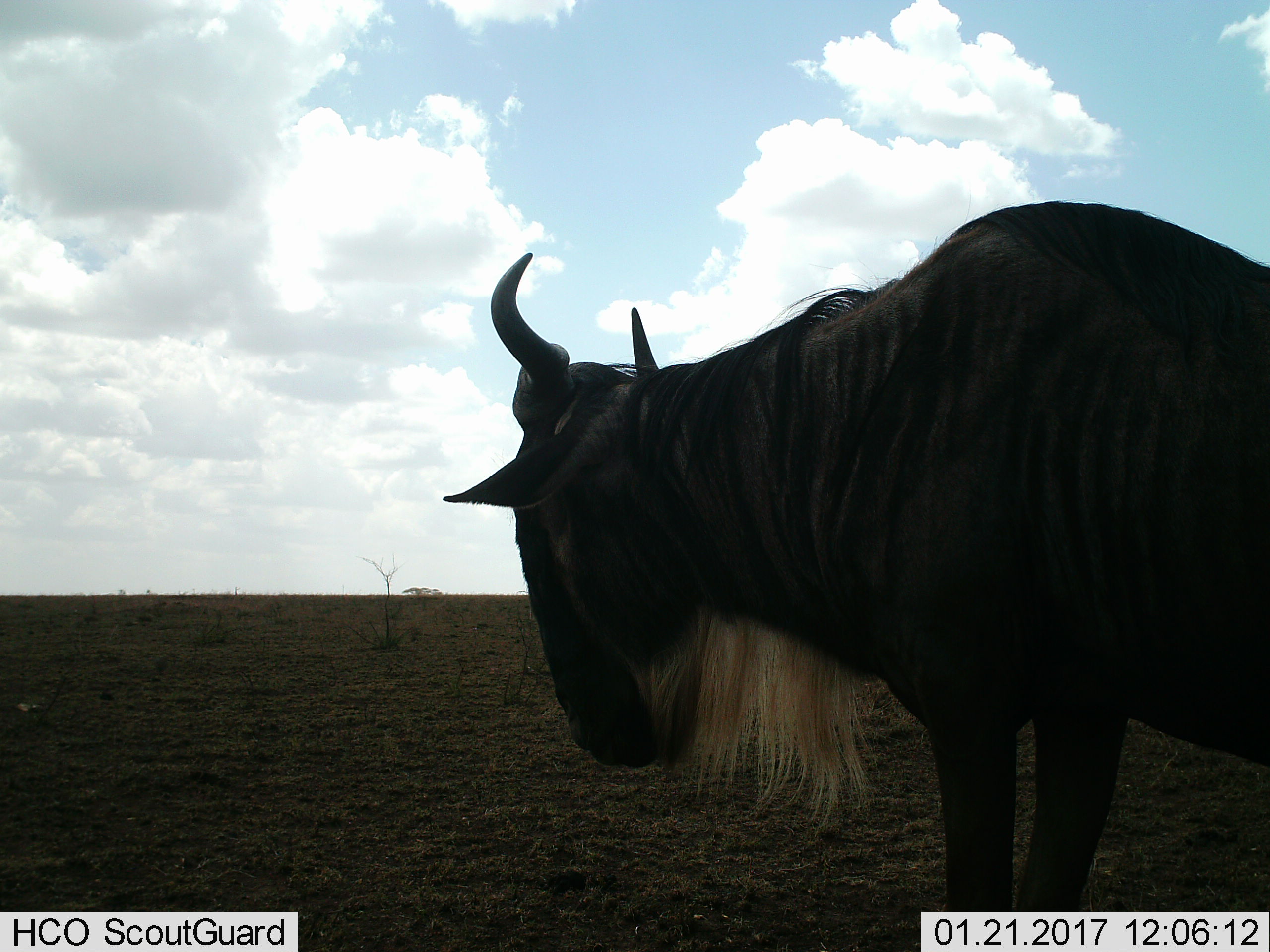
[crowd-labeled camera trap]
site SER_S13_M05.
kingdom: Animalia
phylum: Chordata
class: Mammalia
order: Artiodactyla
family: Bovidae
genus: Connochaetes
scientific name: Connochaetes taurinus taurinus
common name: blue wildebeest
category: wildebeestblue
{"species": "wildebeestblue (blue wildebeest) (Connochaetes taurinus taurinus)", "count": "1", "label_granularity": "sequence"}